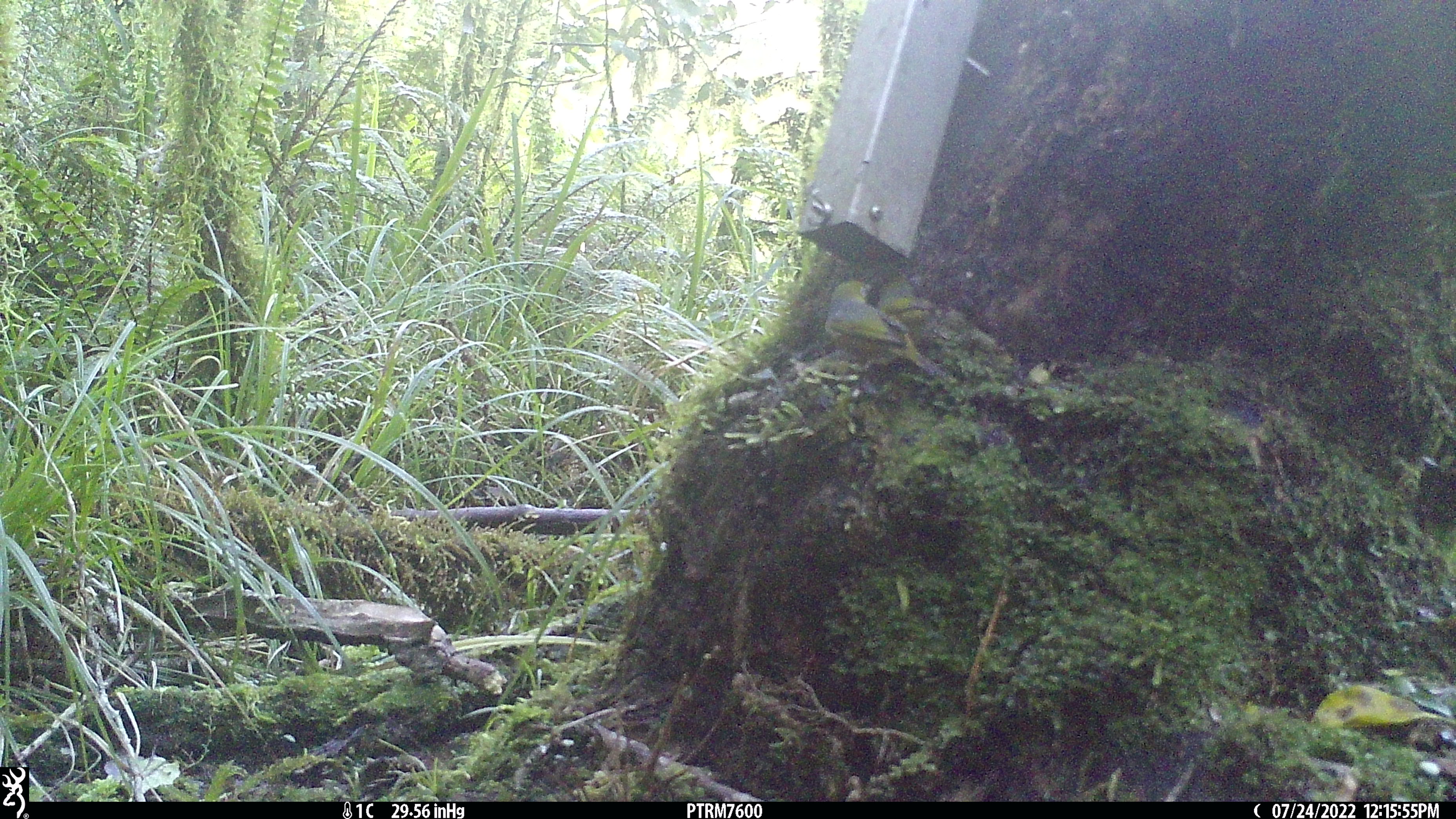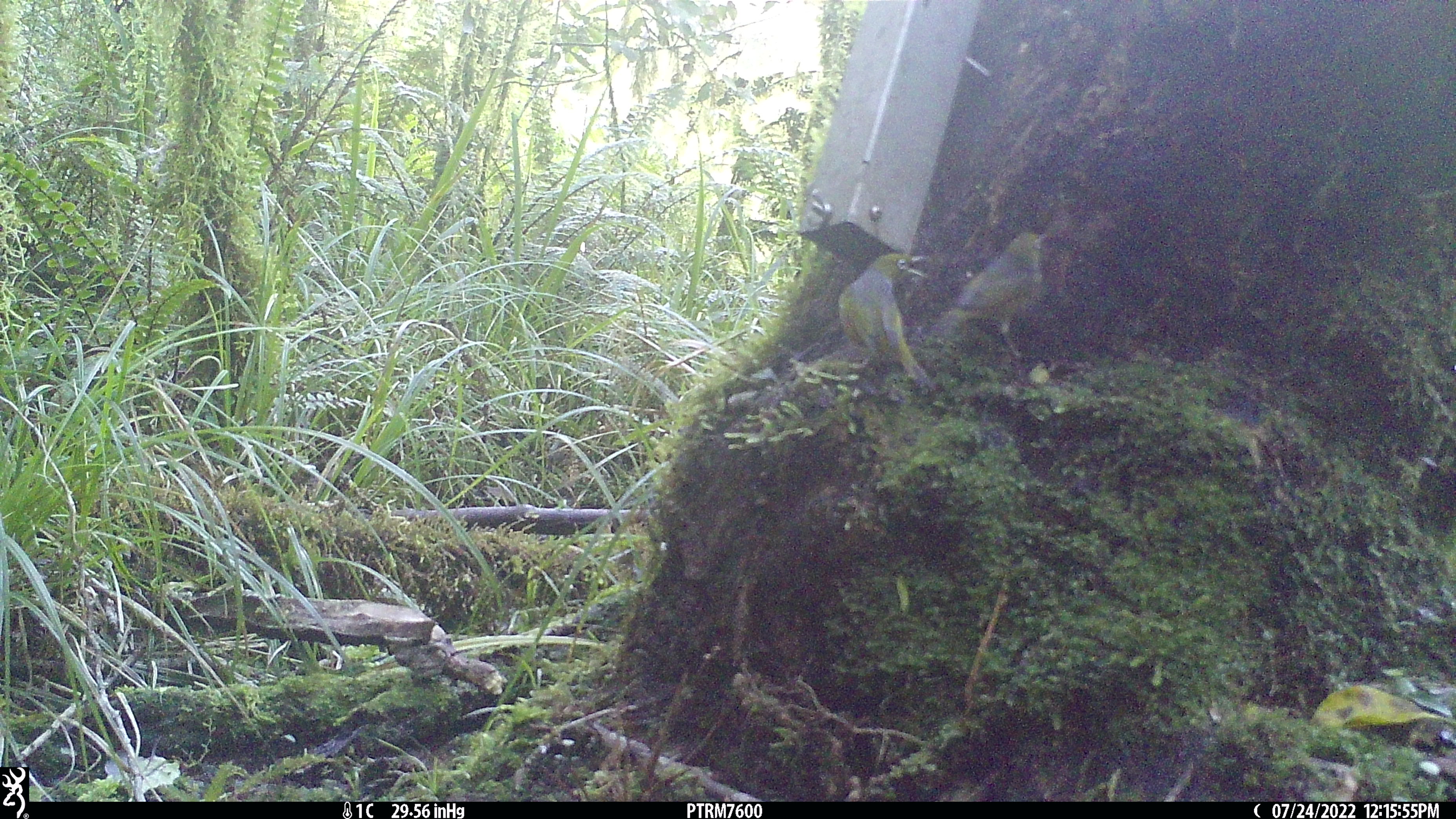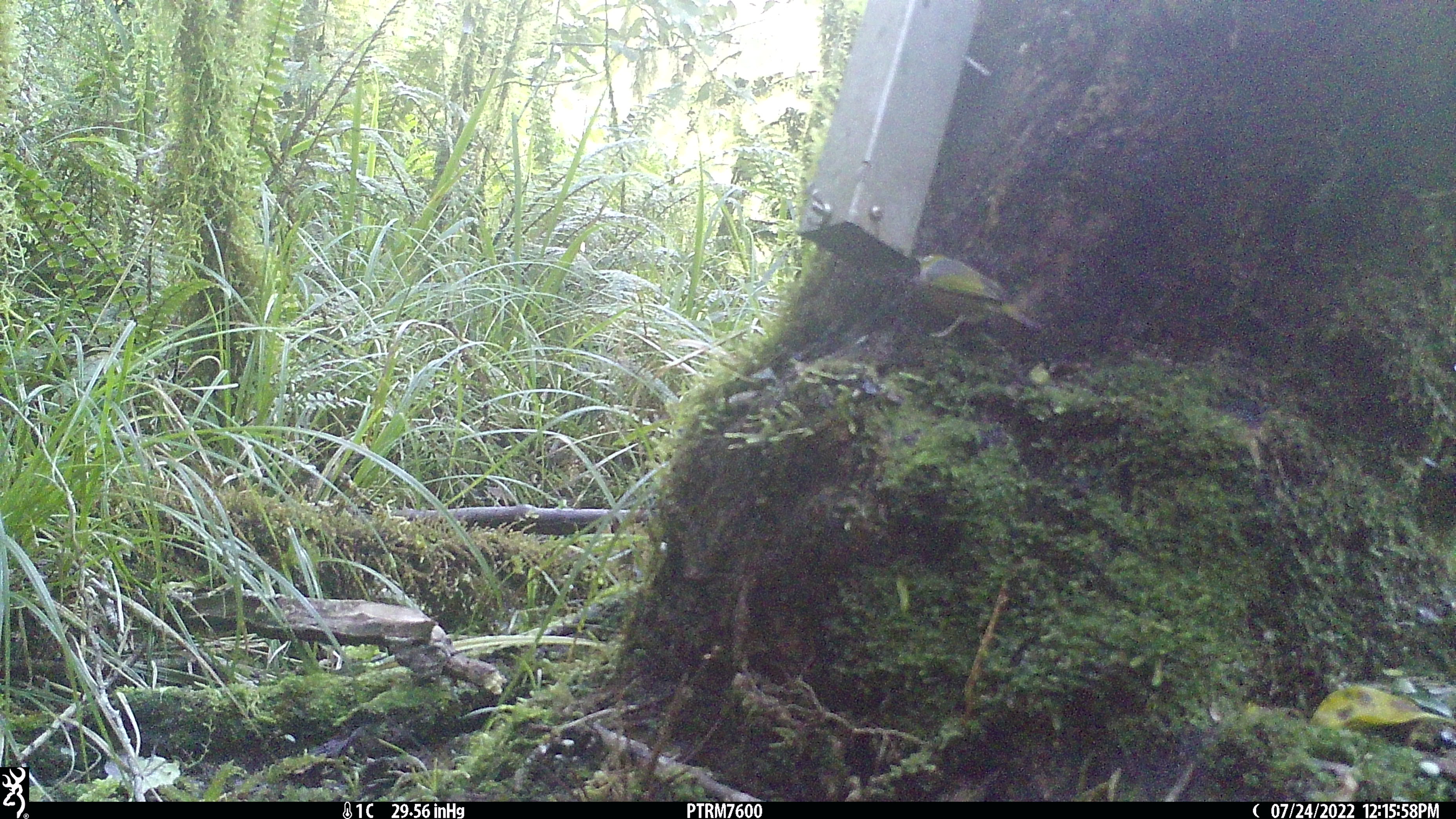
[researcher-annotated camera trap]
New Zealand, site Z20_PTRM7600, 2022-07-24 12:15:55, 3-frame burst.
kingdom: Animalia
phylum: Chordata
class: Aves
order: Passeriformes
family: Zosteropidae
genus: Zosterops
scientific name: Zosterops lateralis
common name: silvereye